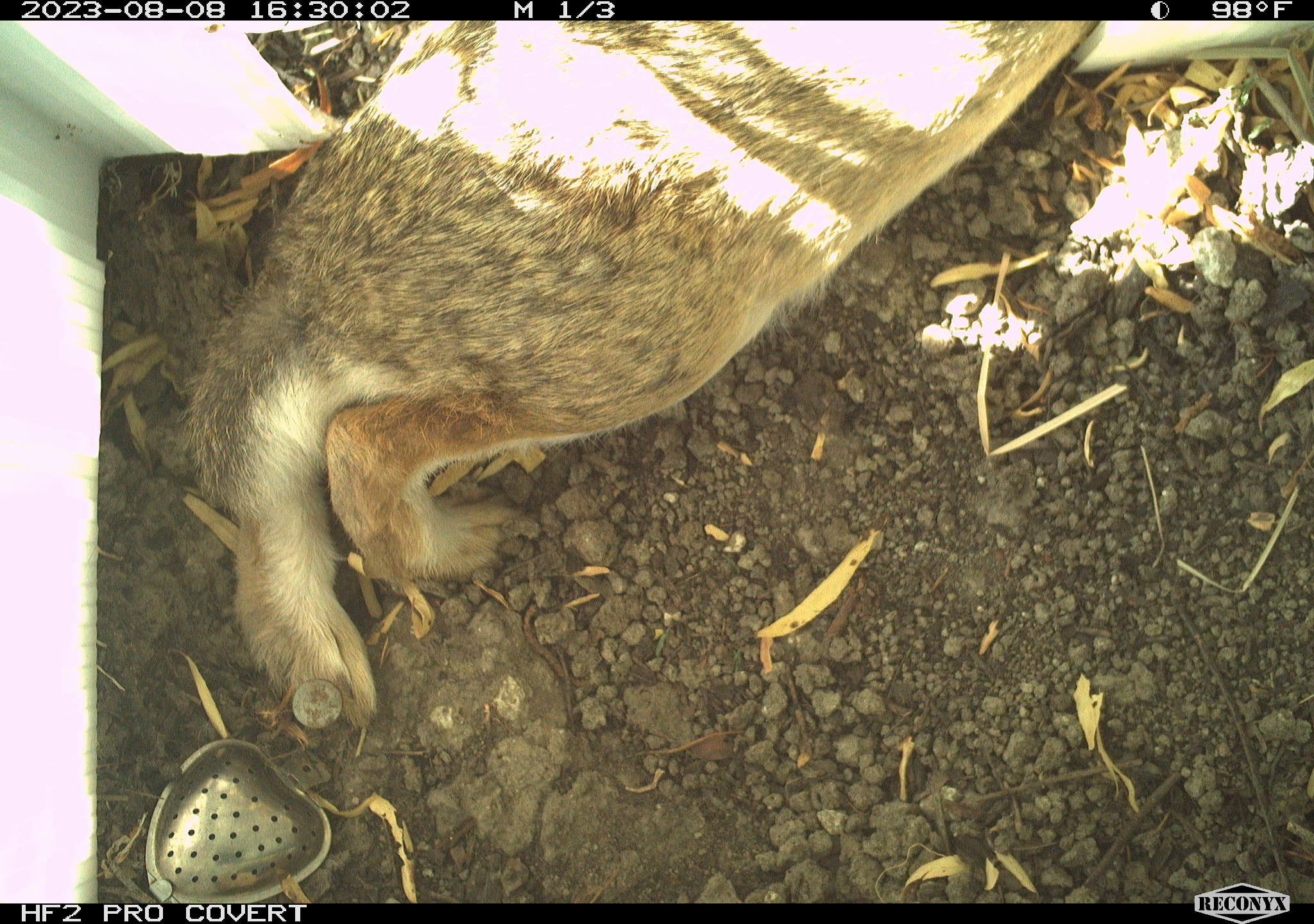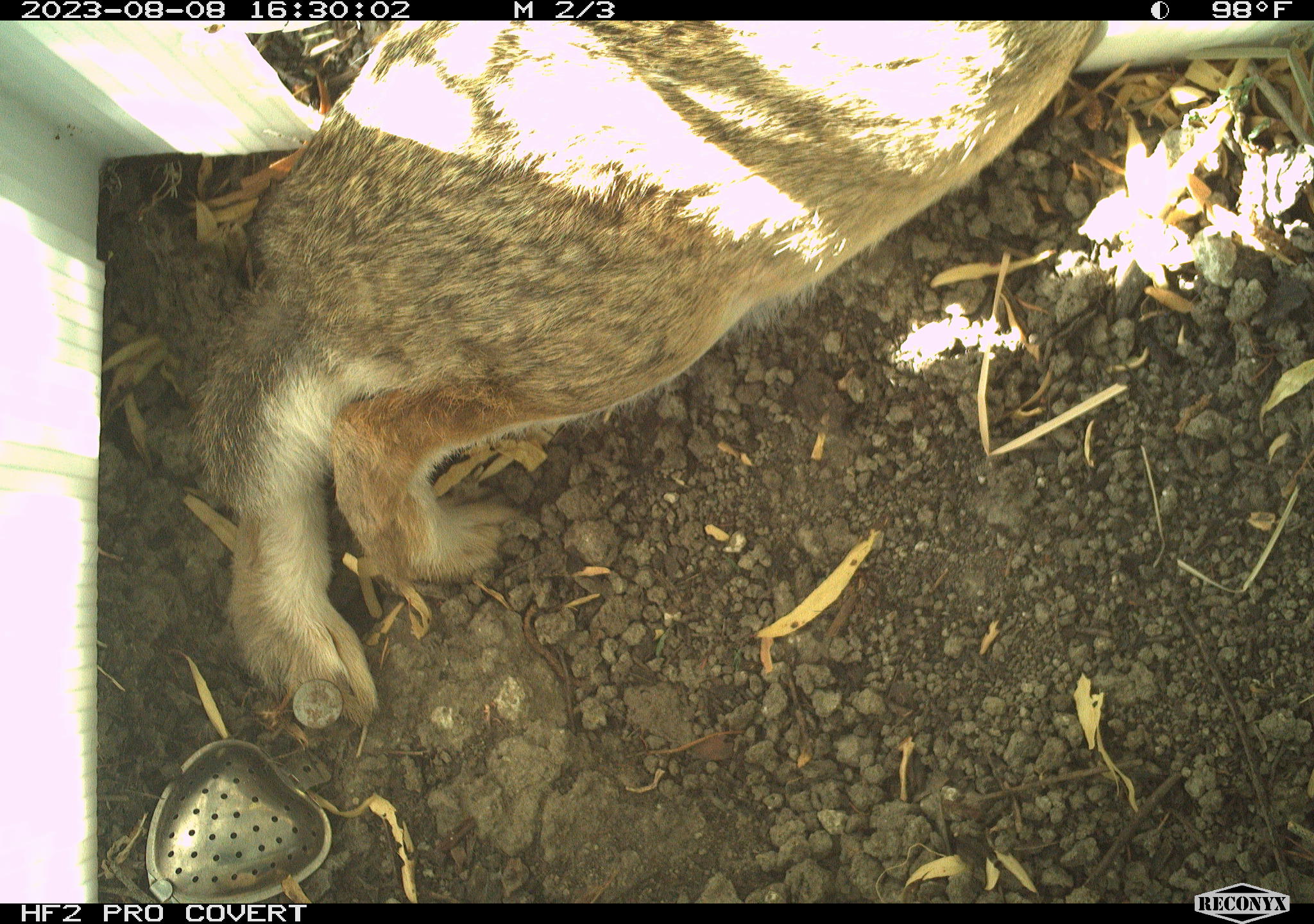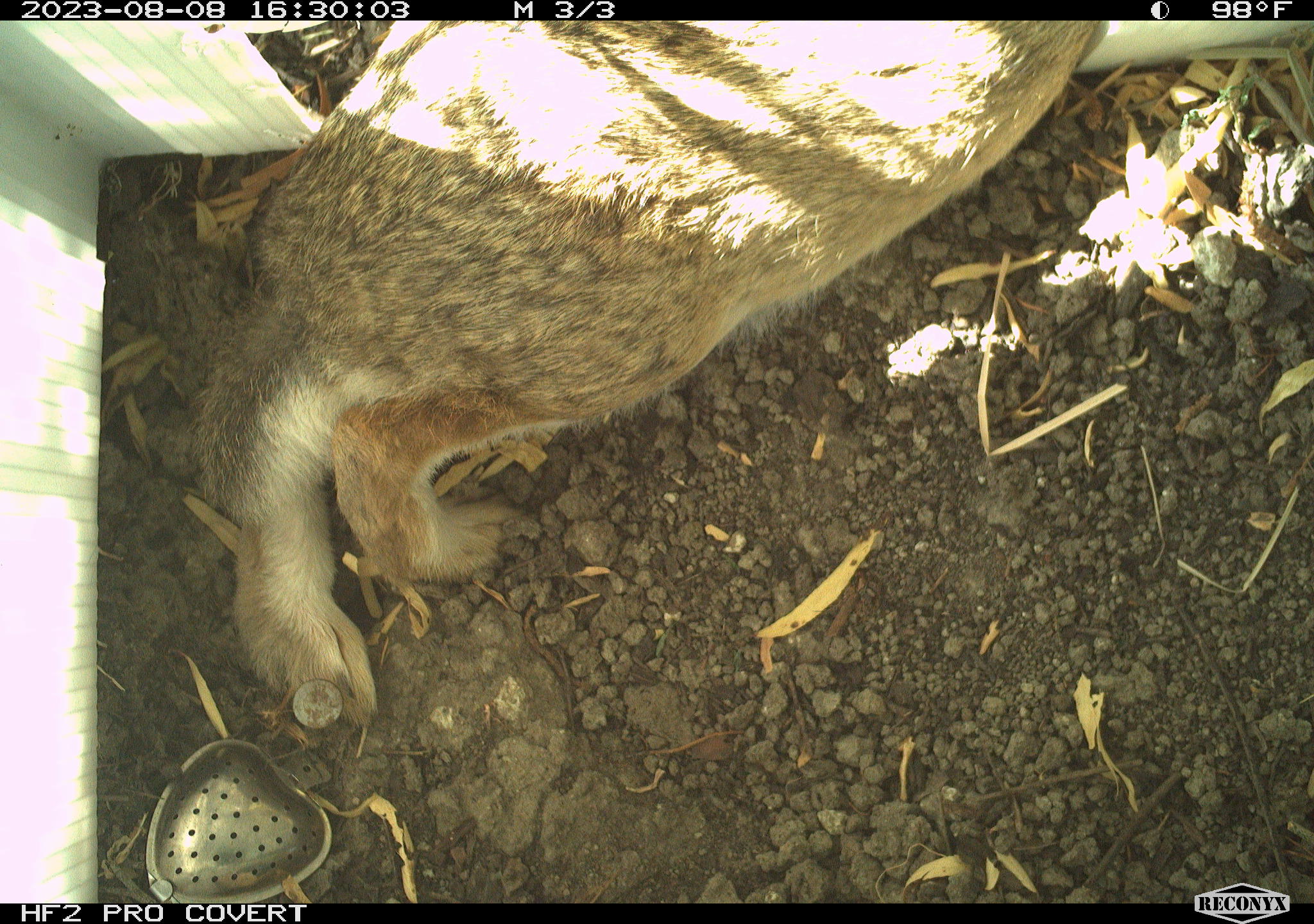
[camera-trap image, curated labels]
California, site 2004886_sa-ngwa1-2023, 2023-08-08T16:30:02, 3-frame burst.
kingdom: Animalia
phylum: Chordata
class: Mammalia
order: Lagomorpha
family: Leporidae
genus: Sylvilagus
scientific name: Sylvilagus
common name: cottontail rabbits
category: sylvilagus species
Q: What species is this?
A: Sylvilagus species (cottontail rabbits) (Sylvilagus).